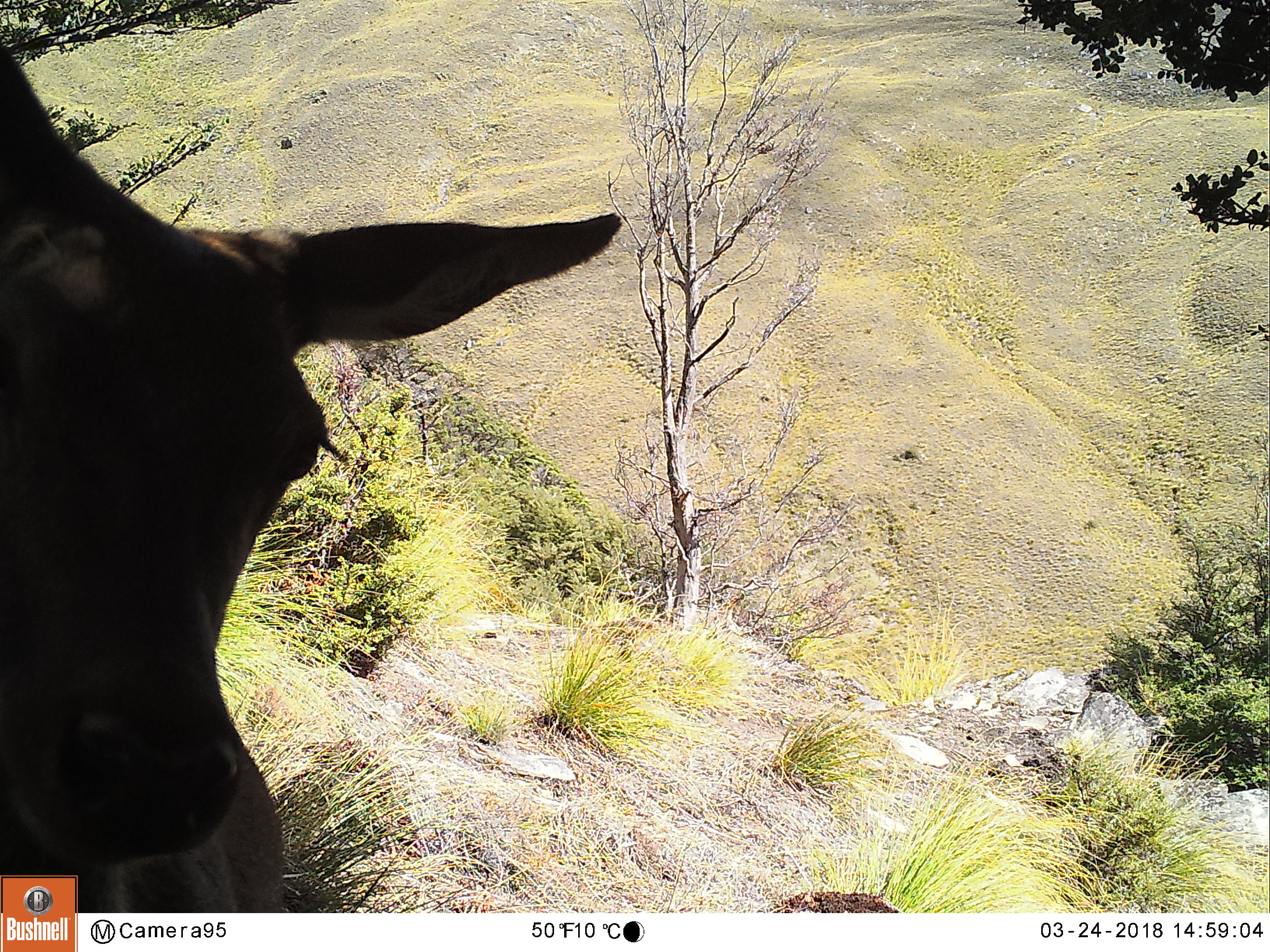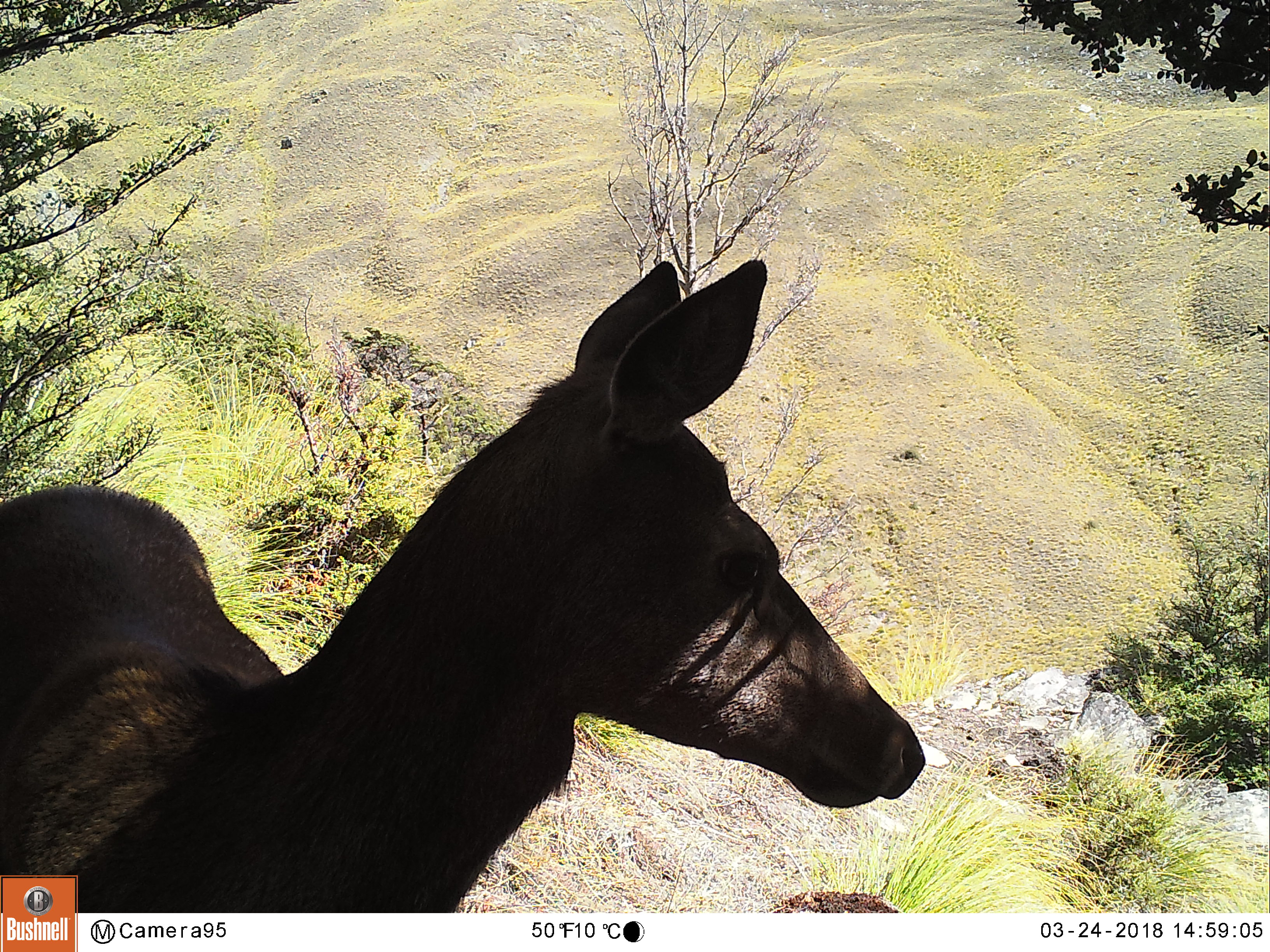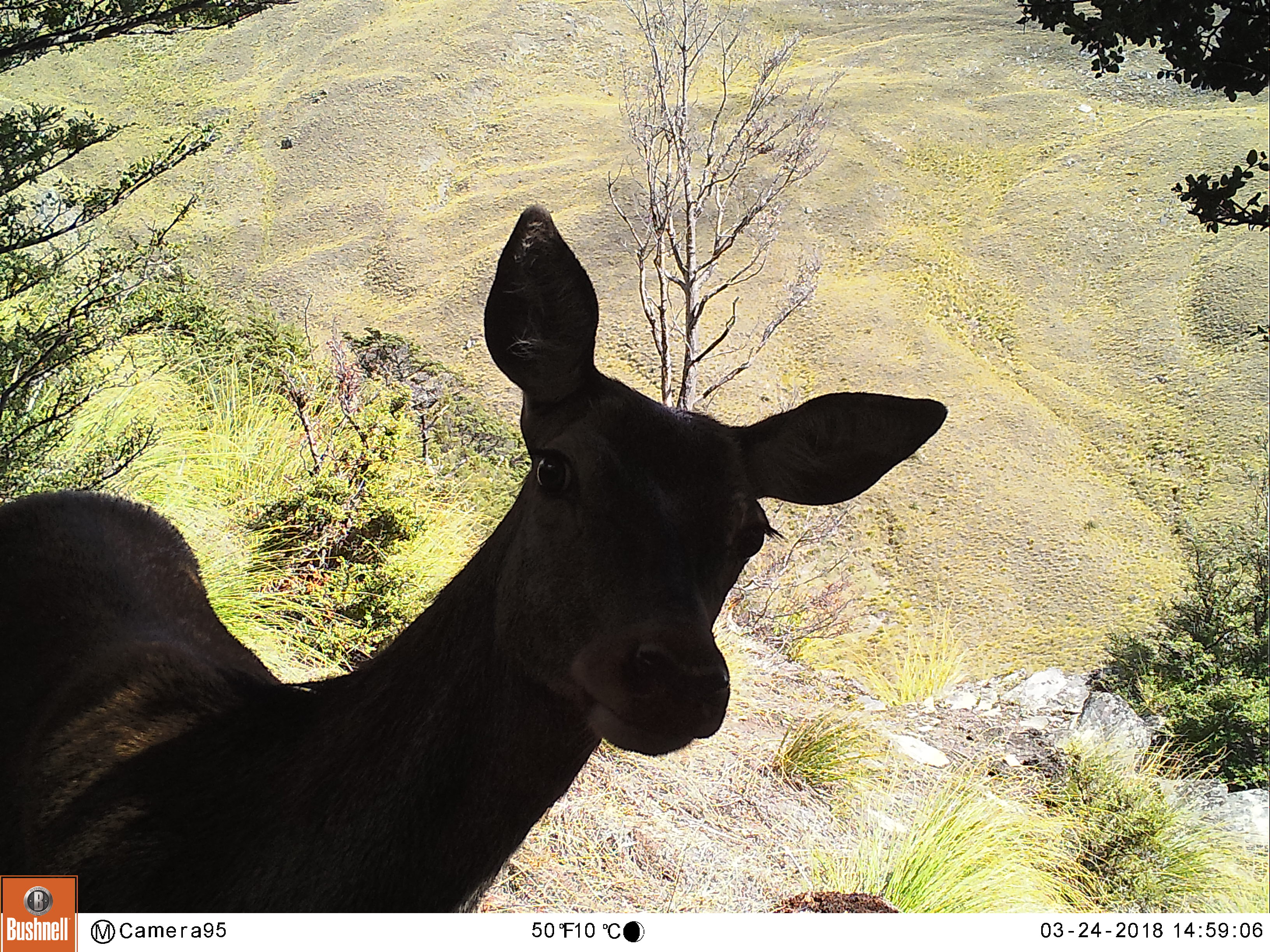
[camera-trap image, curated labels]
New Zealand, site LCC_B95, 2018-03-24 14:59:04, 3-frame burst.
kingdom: Animalia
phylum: Chordata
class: Mammalia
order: Artiodactyla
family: Cervidae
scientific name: Cervidae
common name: deer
Deer (Cervidae).